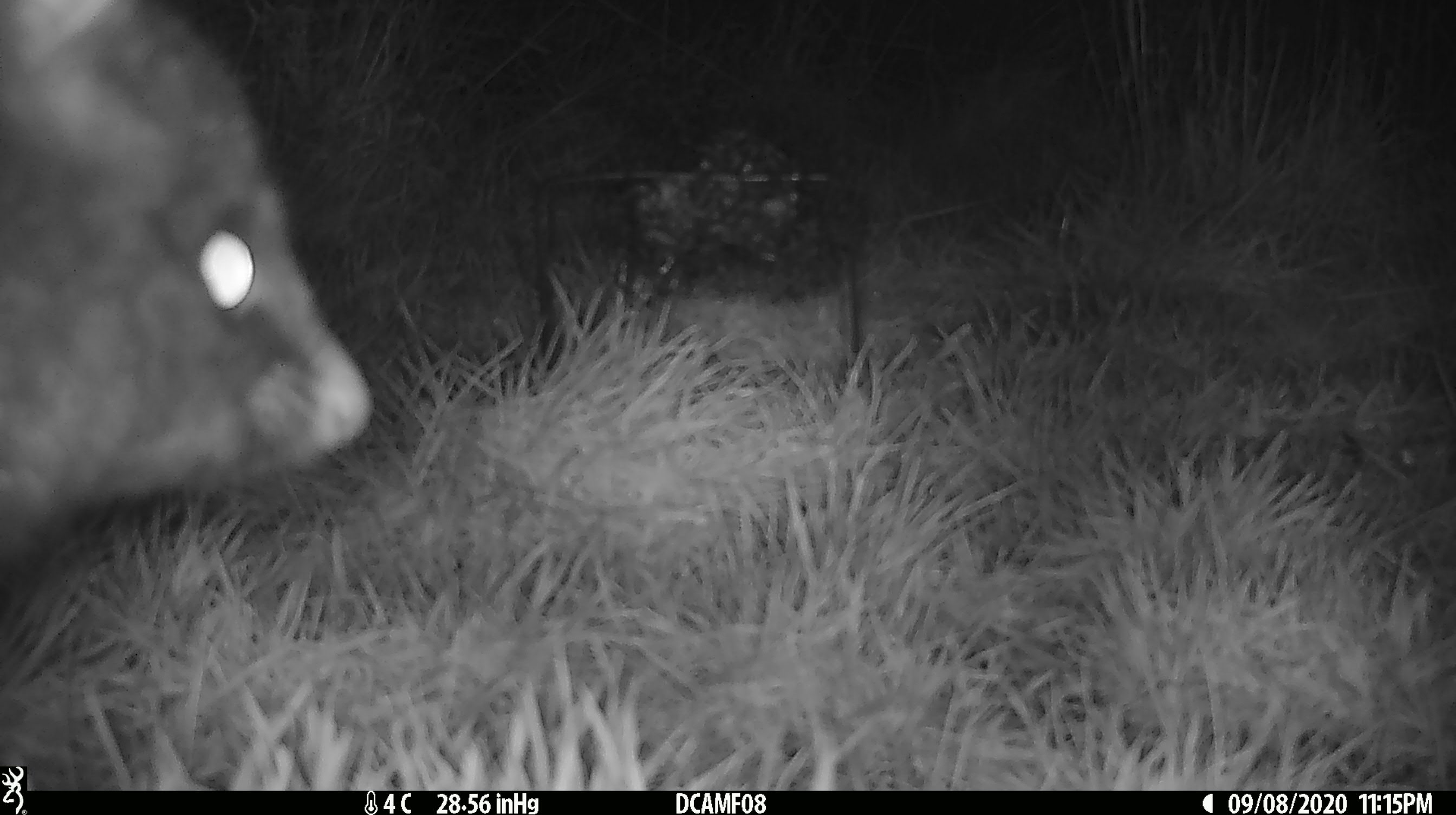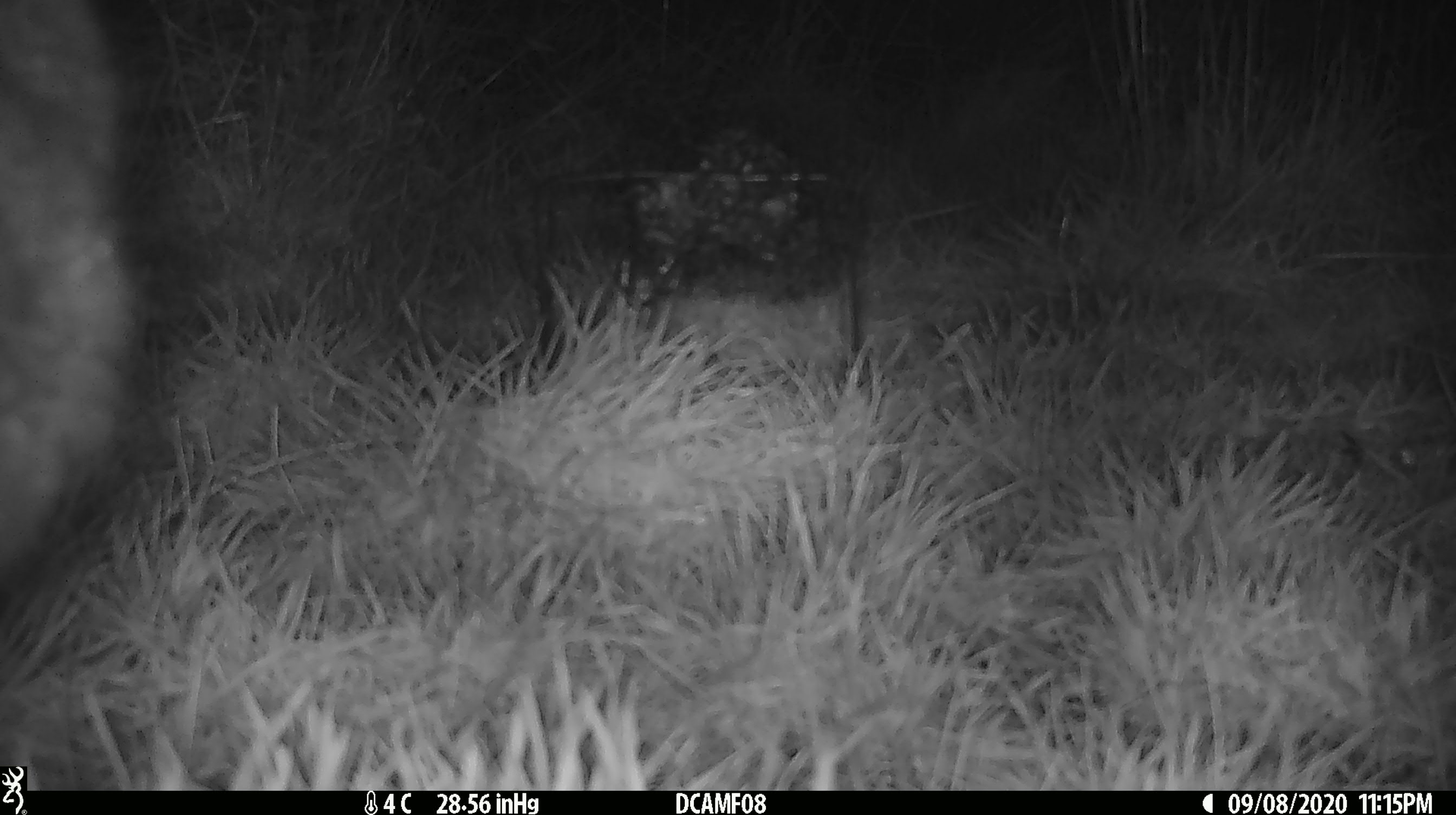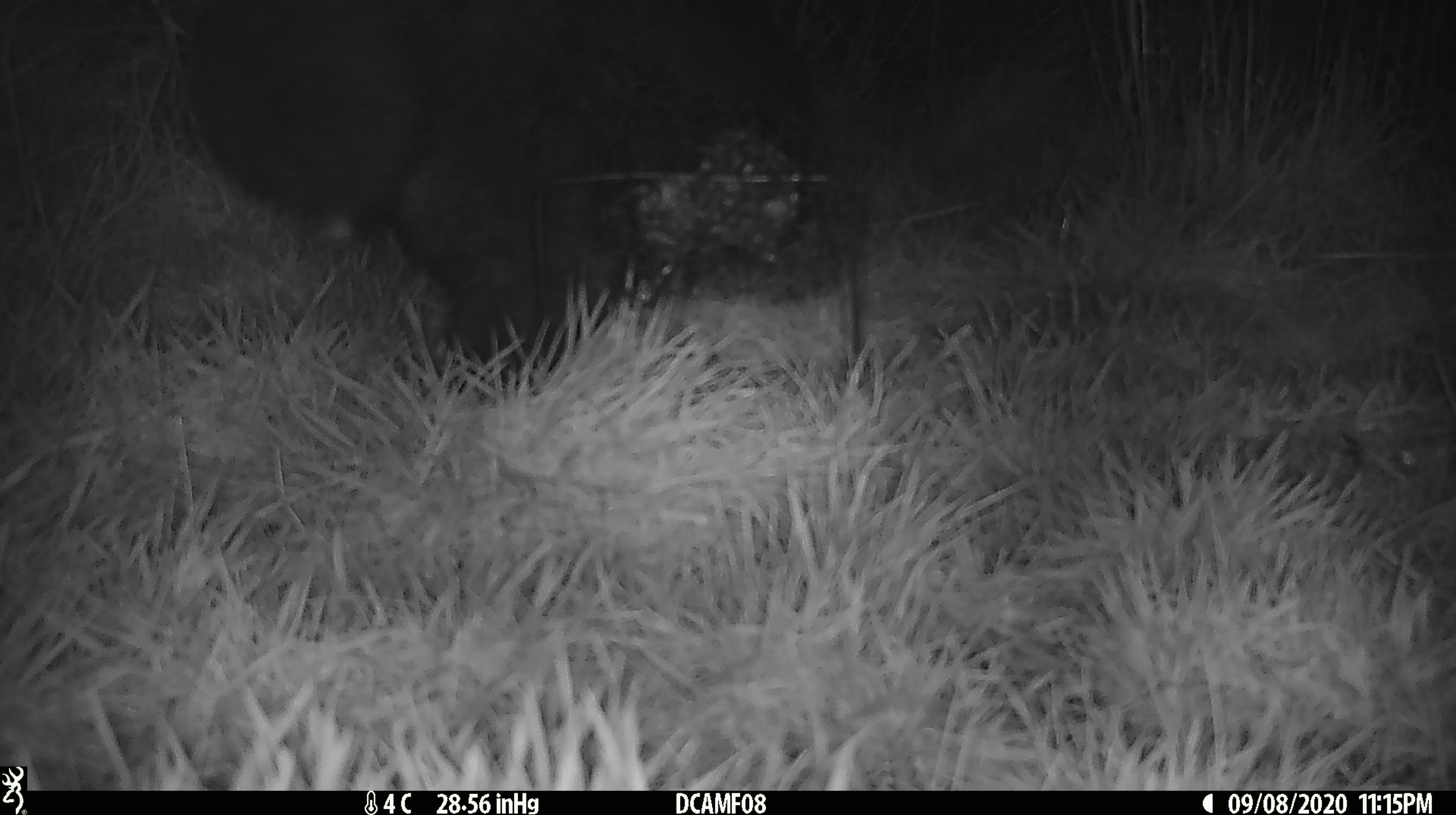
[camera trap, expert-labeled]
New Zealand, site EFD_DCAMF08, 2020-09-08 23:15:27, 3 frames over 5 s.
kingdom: Animalia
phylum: Chordata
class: Mammalia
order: Diprotodontia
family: Phalangeridae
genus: Trichosurus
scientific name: Trichosurus vulpecula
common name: common brushtail possum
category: possum